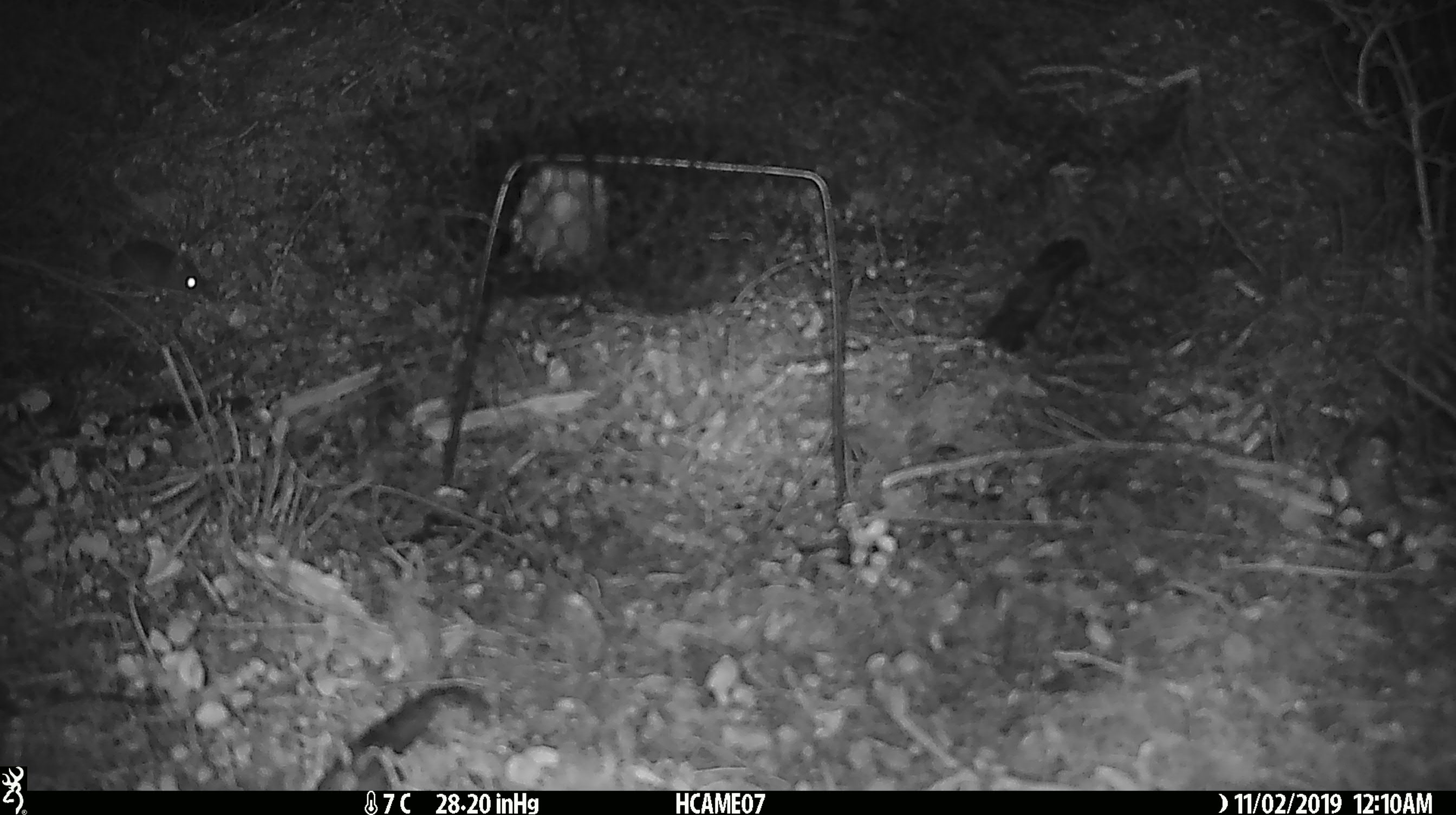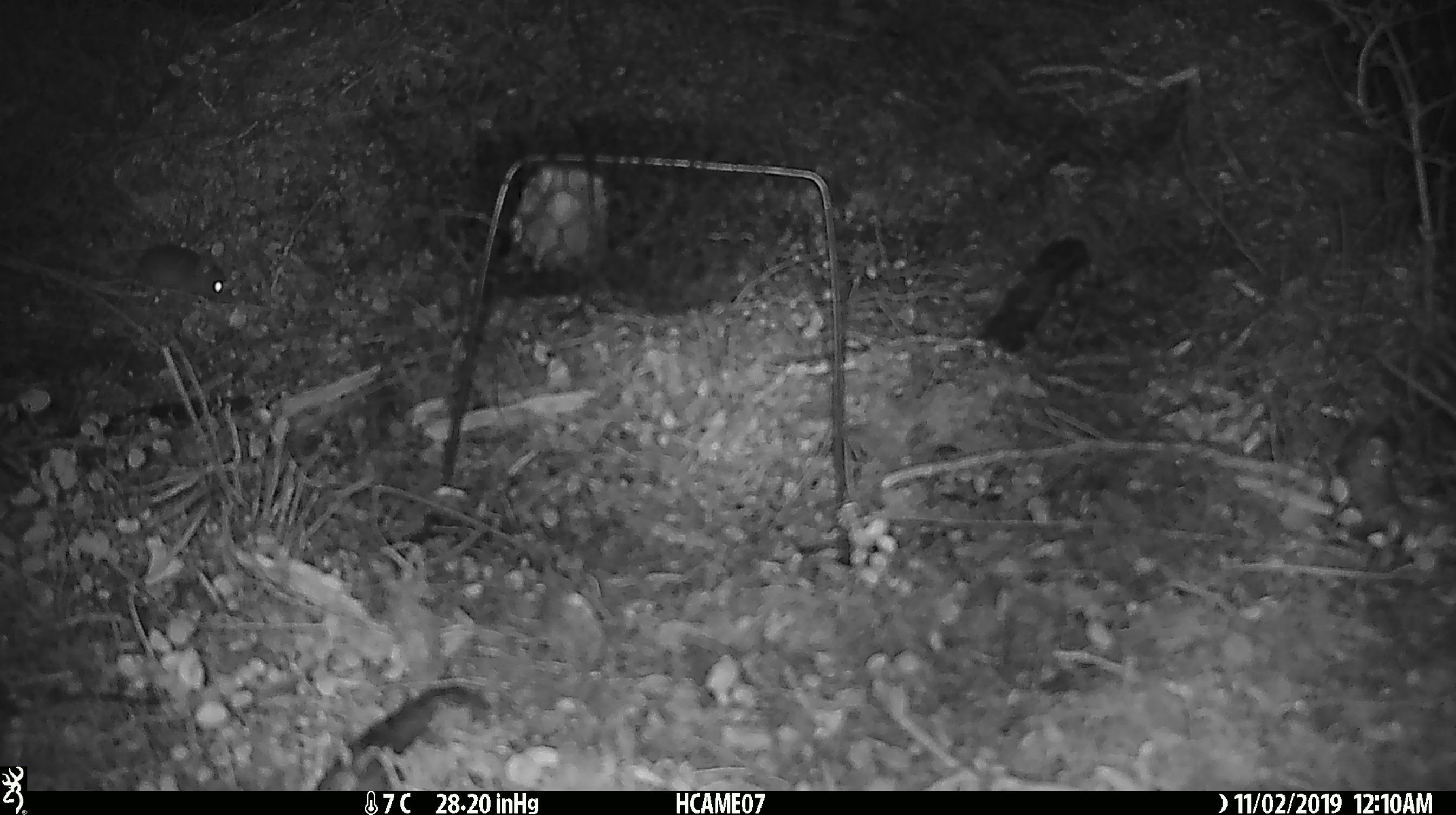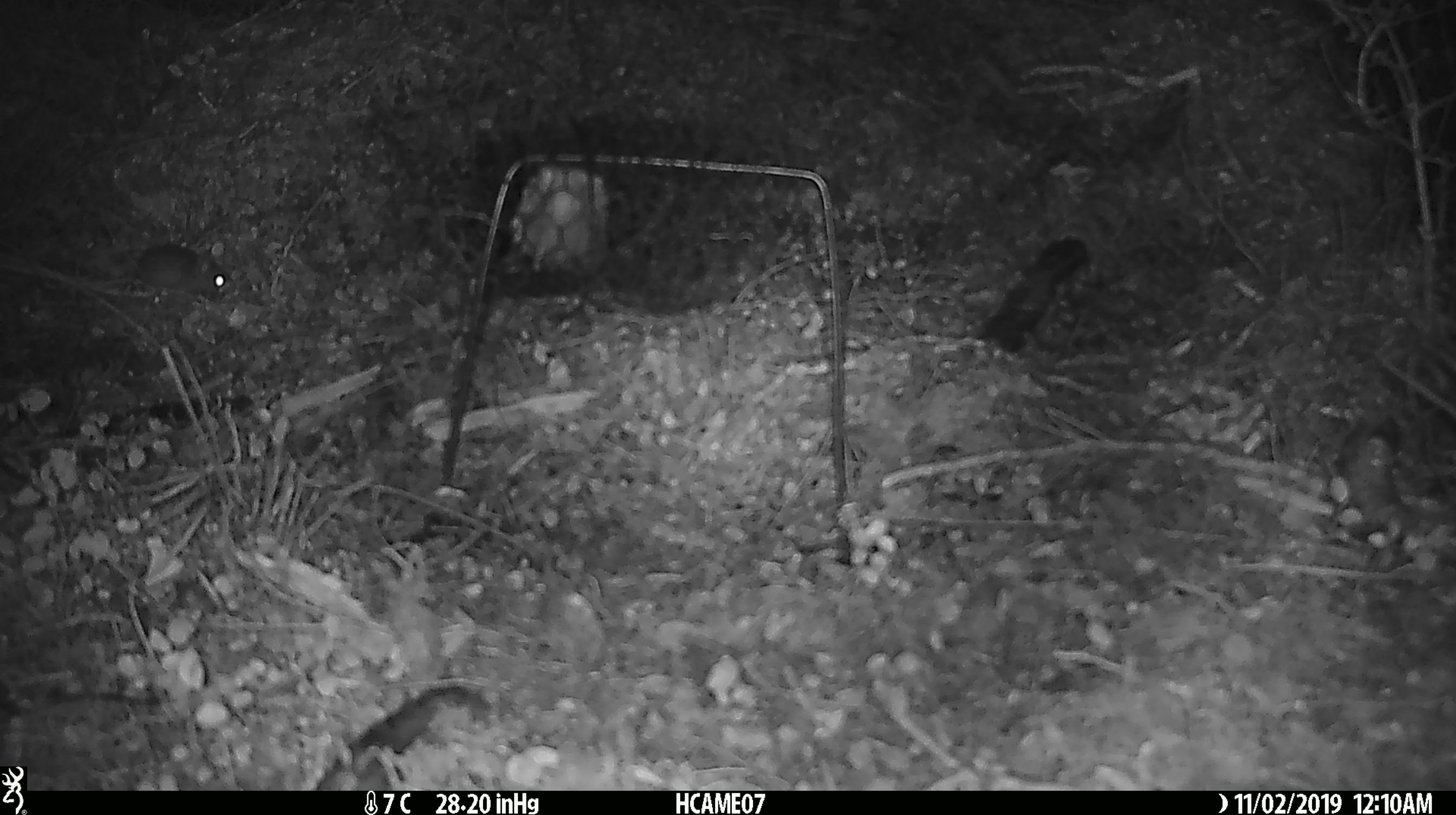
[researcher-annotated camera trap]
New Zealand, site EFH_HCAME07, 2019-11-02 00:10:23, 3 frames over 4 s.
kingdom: Animalia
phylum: Chordata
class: Mammalia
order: Rodentia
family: Muridae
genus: Mus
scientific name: Mus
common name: mouse